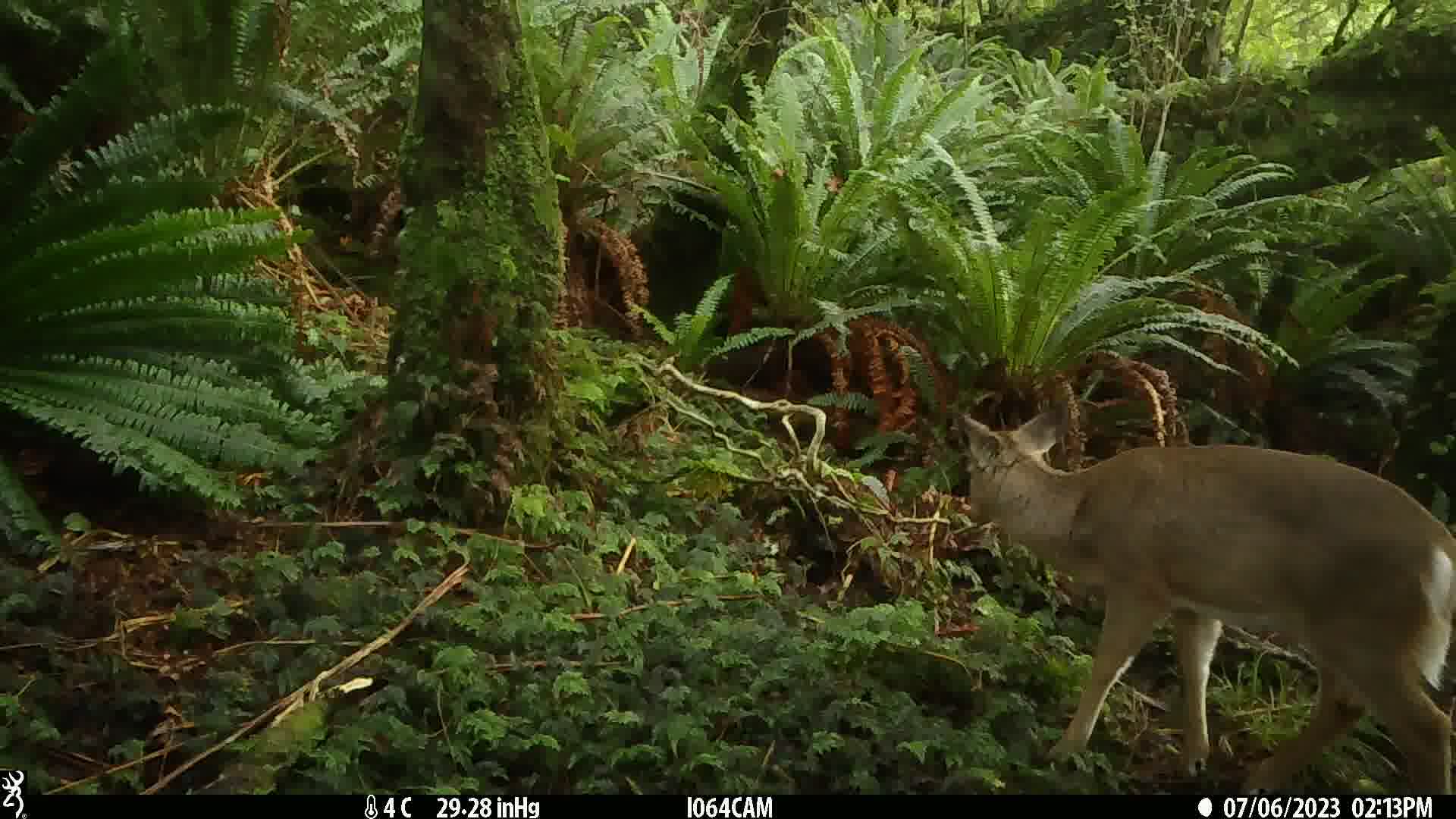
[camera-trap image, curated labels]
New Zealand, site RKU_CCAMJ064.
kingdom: Animalia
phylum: Chordata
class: Mammalia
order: Artiodactyla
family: Cervidae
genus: Odocoileus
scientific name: Odocoileus virginianus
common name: white-tailed deer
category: white tailed deer